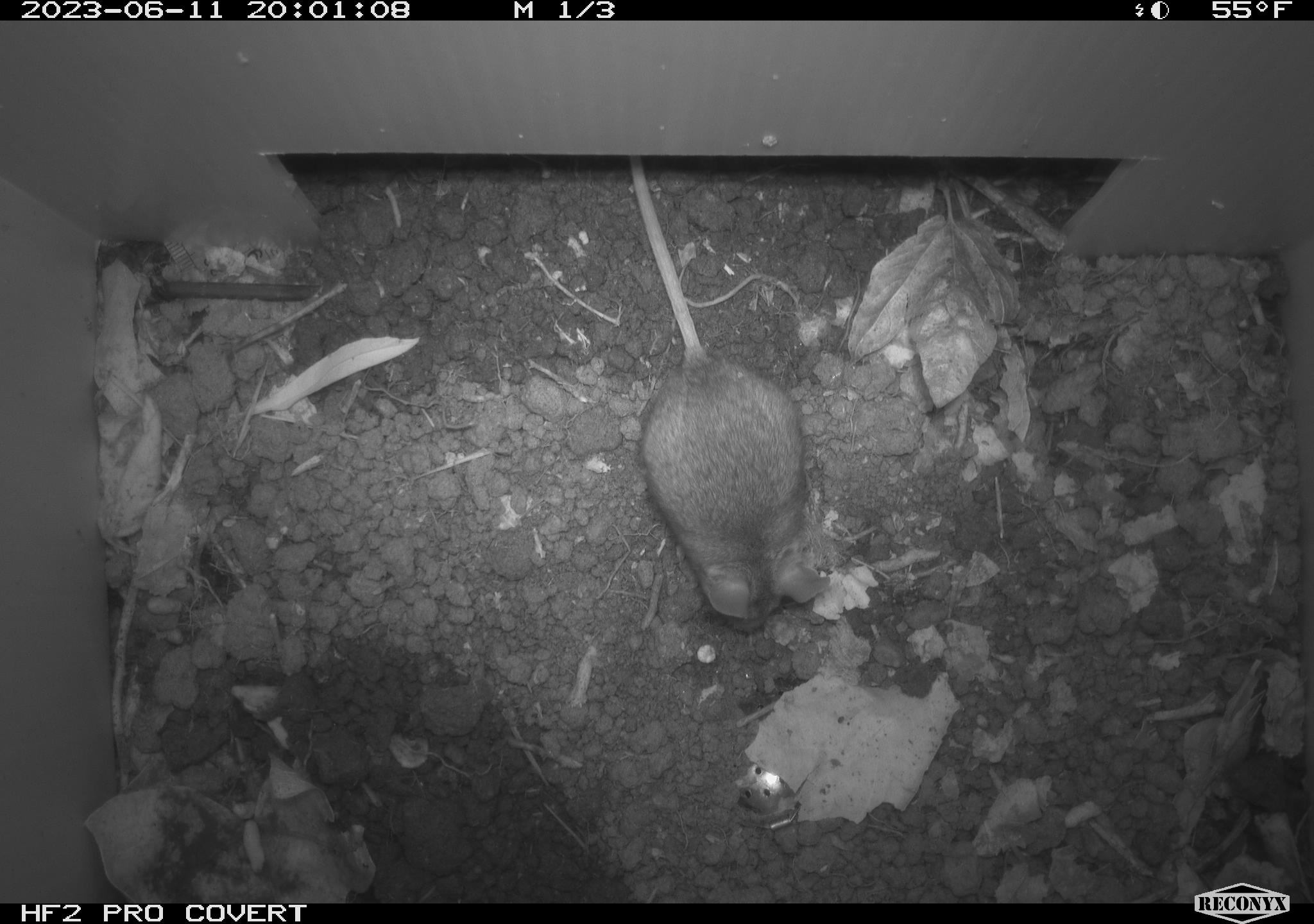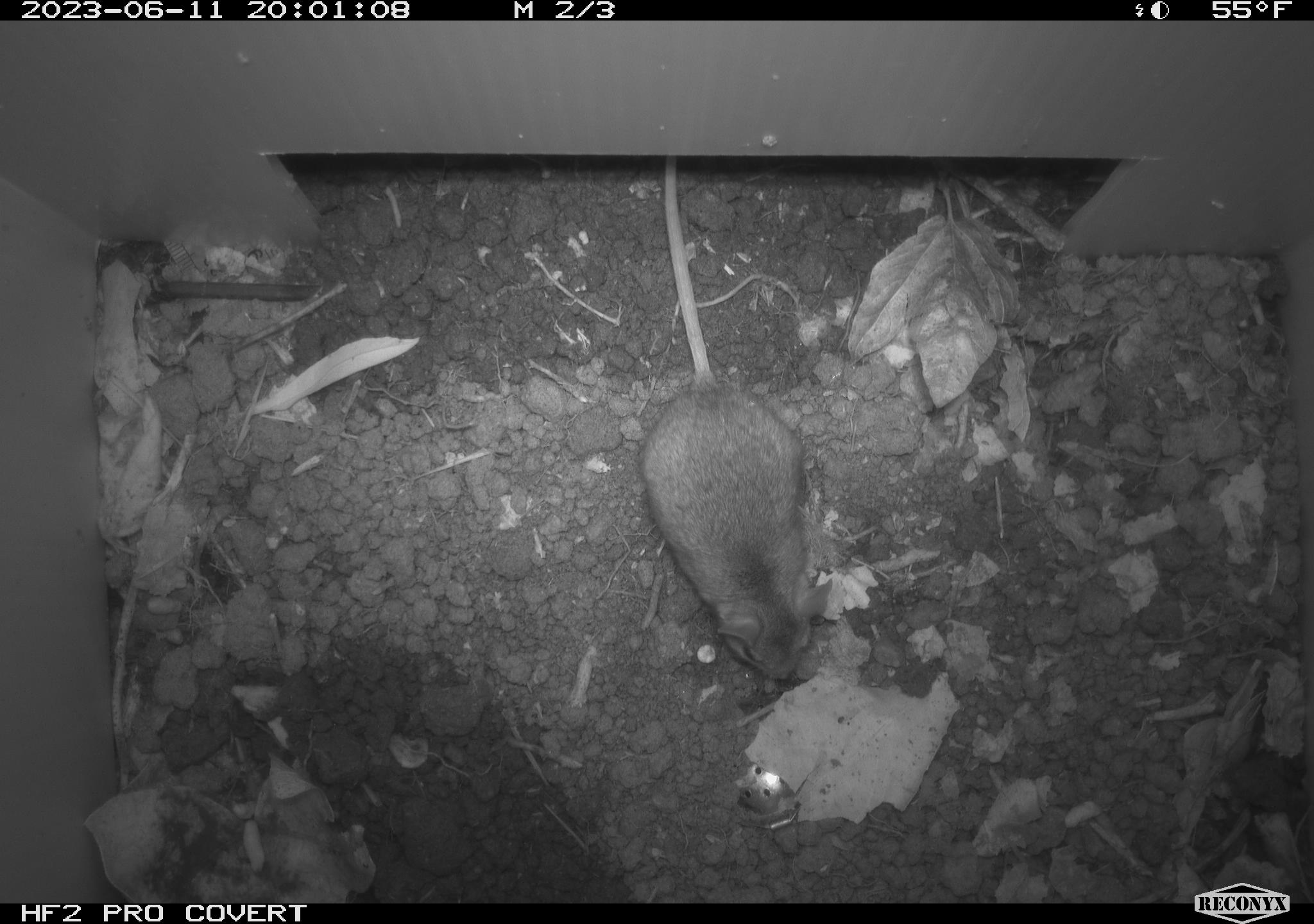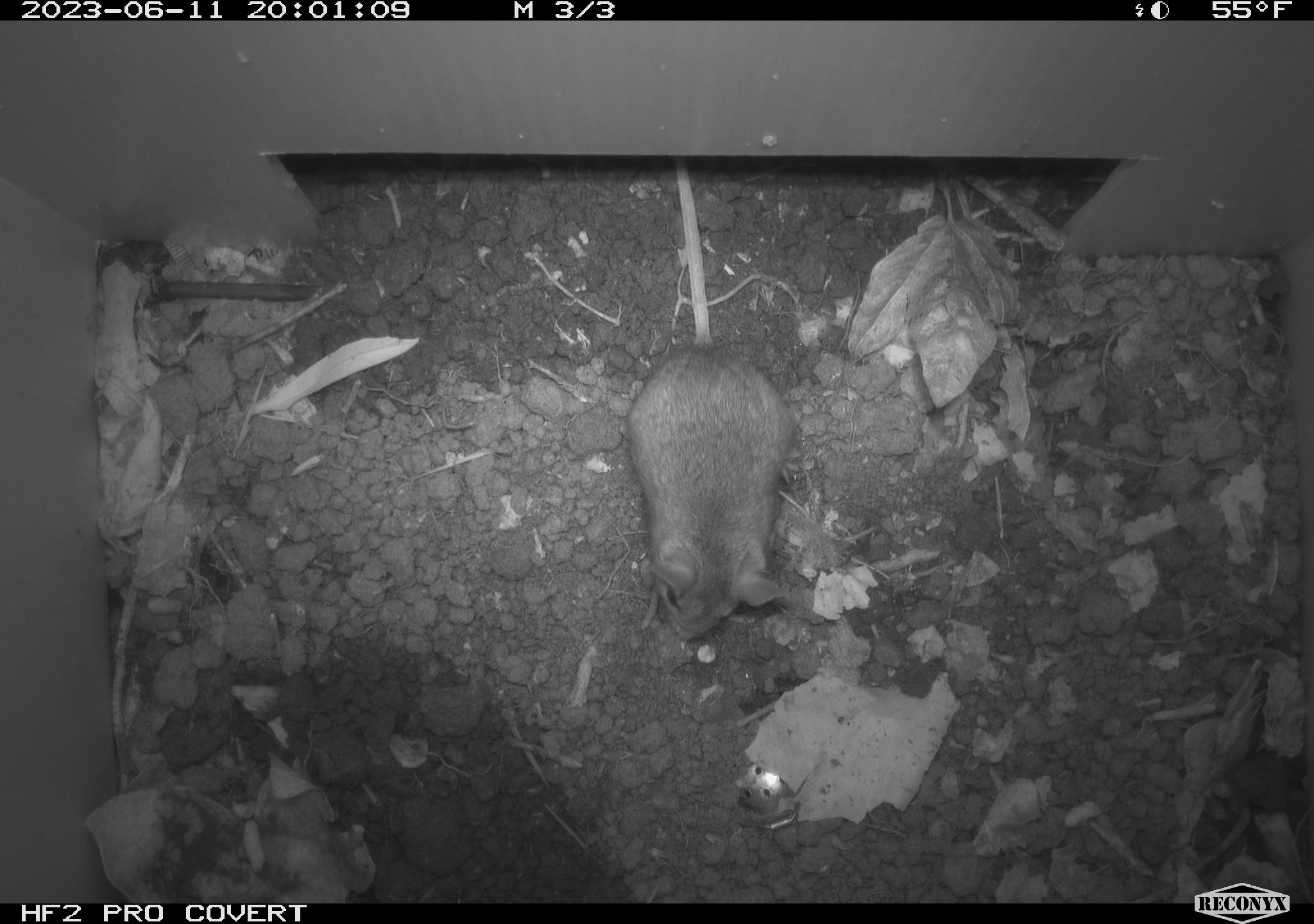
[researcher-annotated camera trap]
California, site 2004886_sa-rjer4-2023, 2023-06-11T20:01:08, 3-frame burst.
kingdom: Animalia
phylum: Chordata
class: Mammalia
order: Rodentia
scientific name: Rodentia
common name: mouse species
Mouse species (Rodentia).